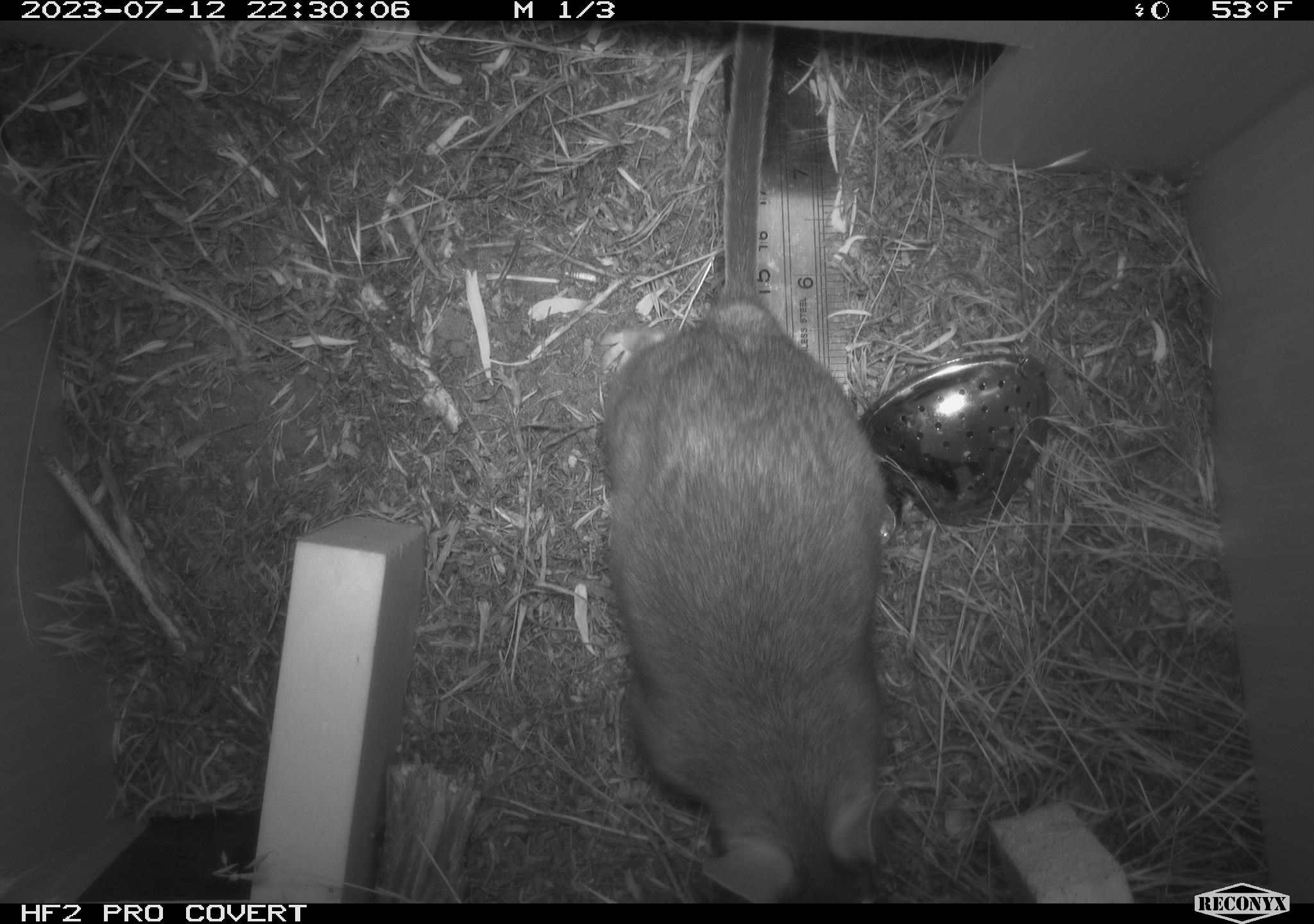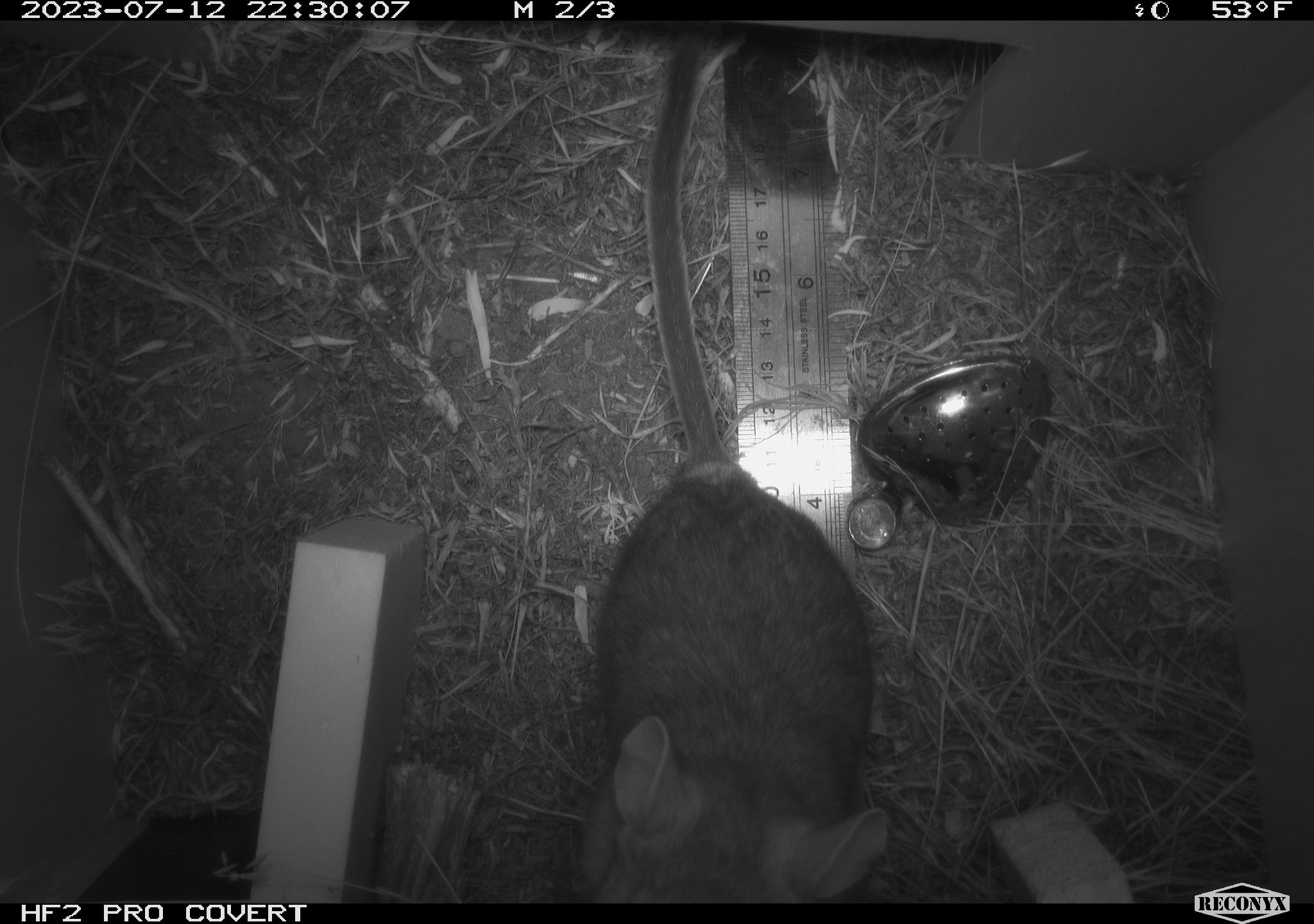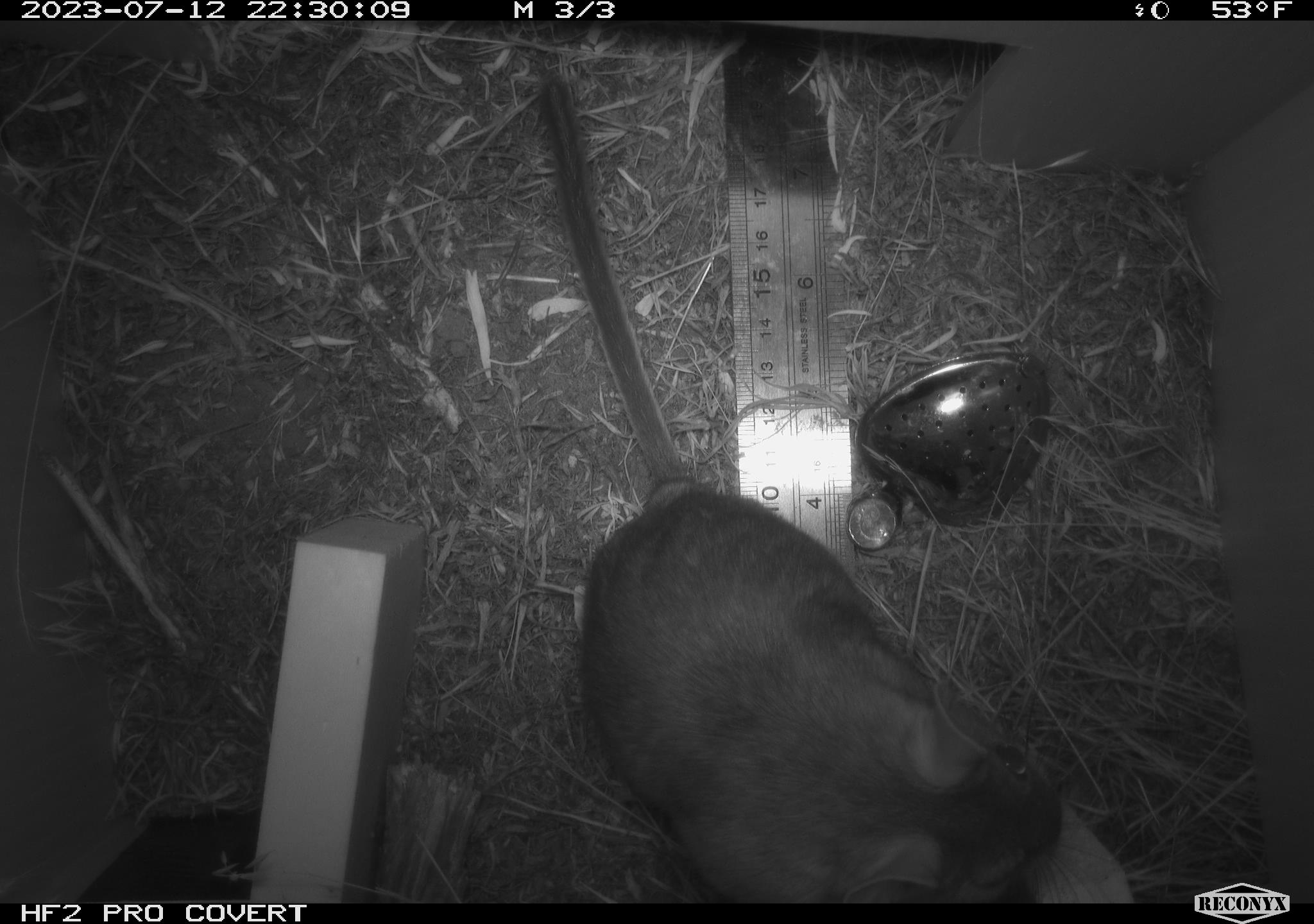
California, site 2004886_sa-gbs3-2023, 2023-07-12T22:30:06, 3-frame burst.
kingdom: Animalia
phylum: Chordata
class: Mammalia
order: Rodentia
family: Cricetidae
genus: Neotoma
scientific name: Neotoma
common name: pack rat or woodrat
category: neotoma species